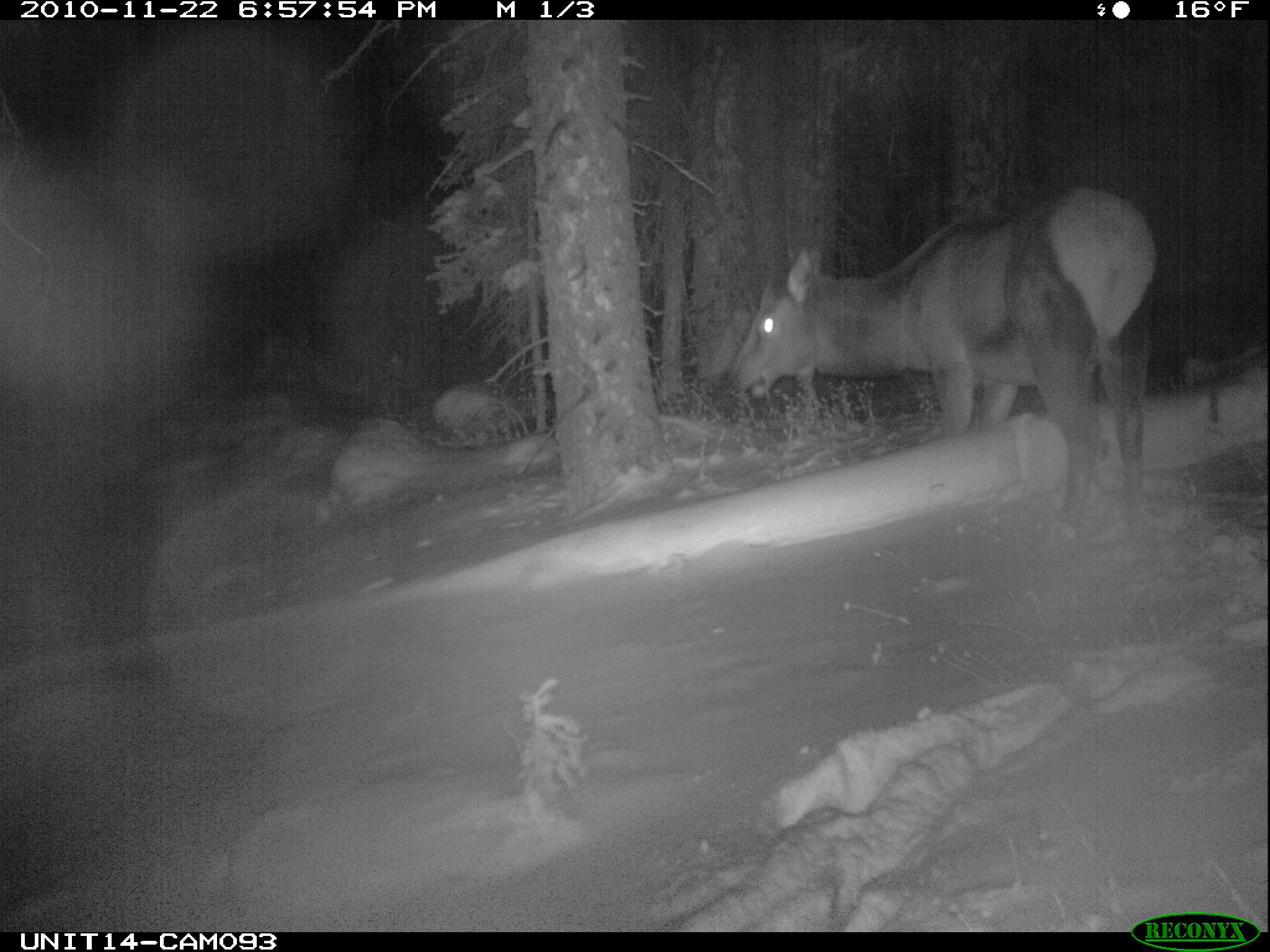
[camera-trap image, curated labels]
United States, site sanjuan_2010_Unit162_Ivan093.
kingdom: Animalia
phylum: Chordata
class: Mammalia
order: Artiodactyla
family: Cervidae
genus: Cervus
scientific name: Cervus elaphus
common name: red deer